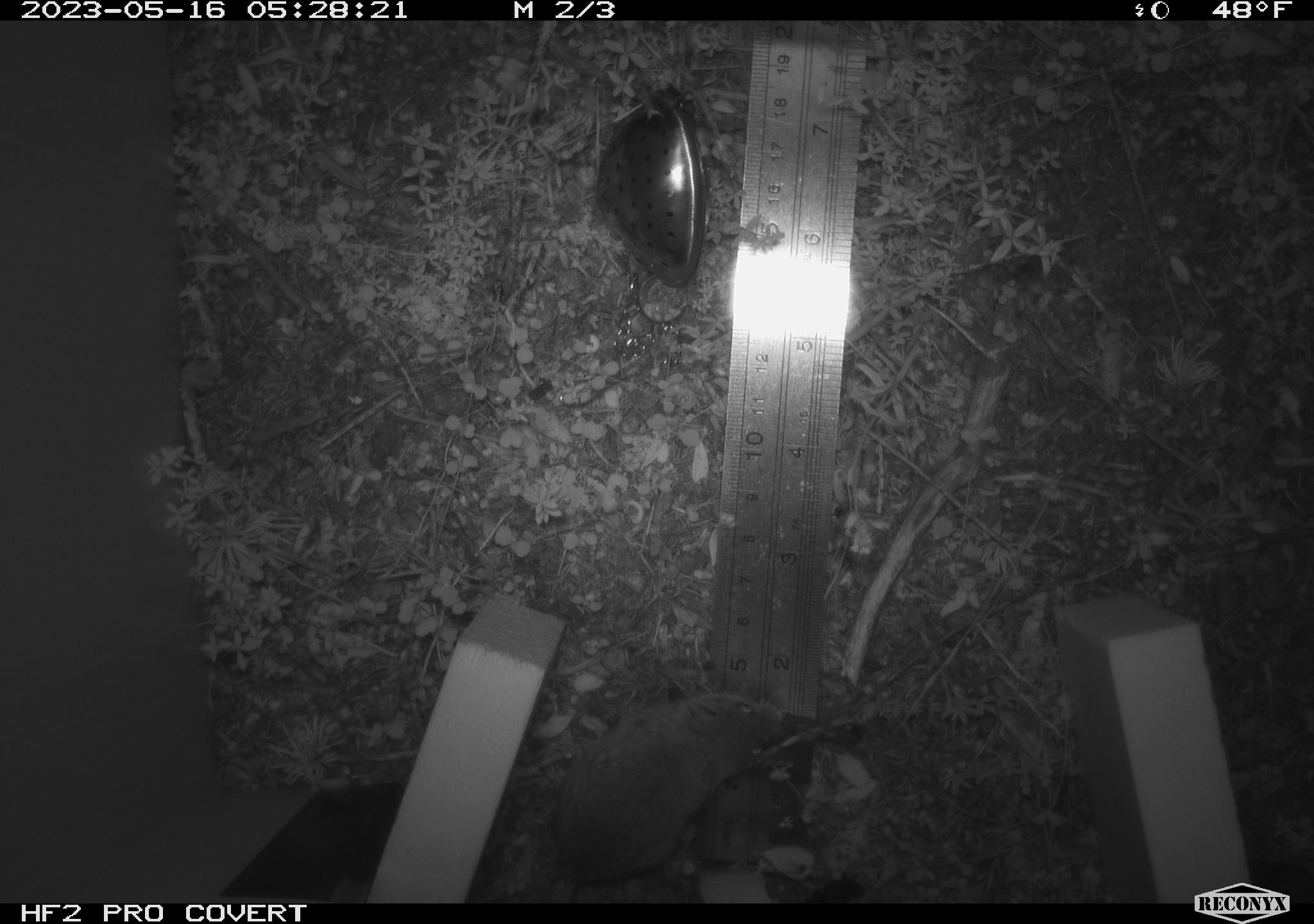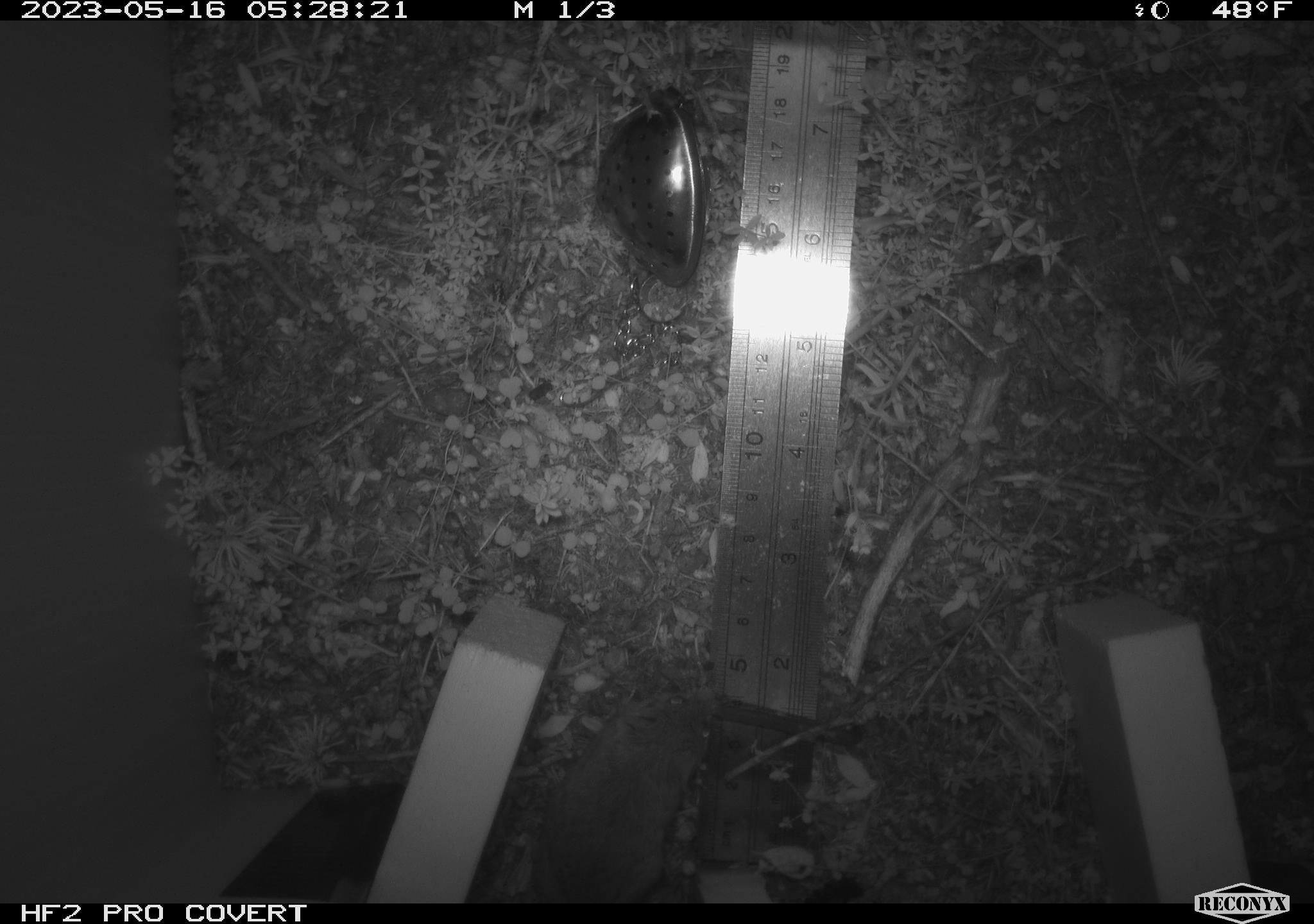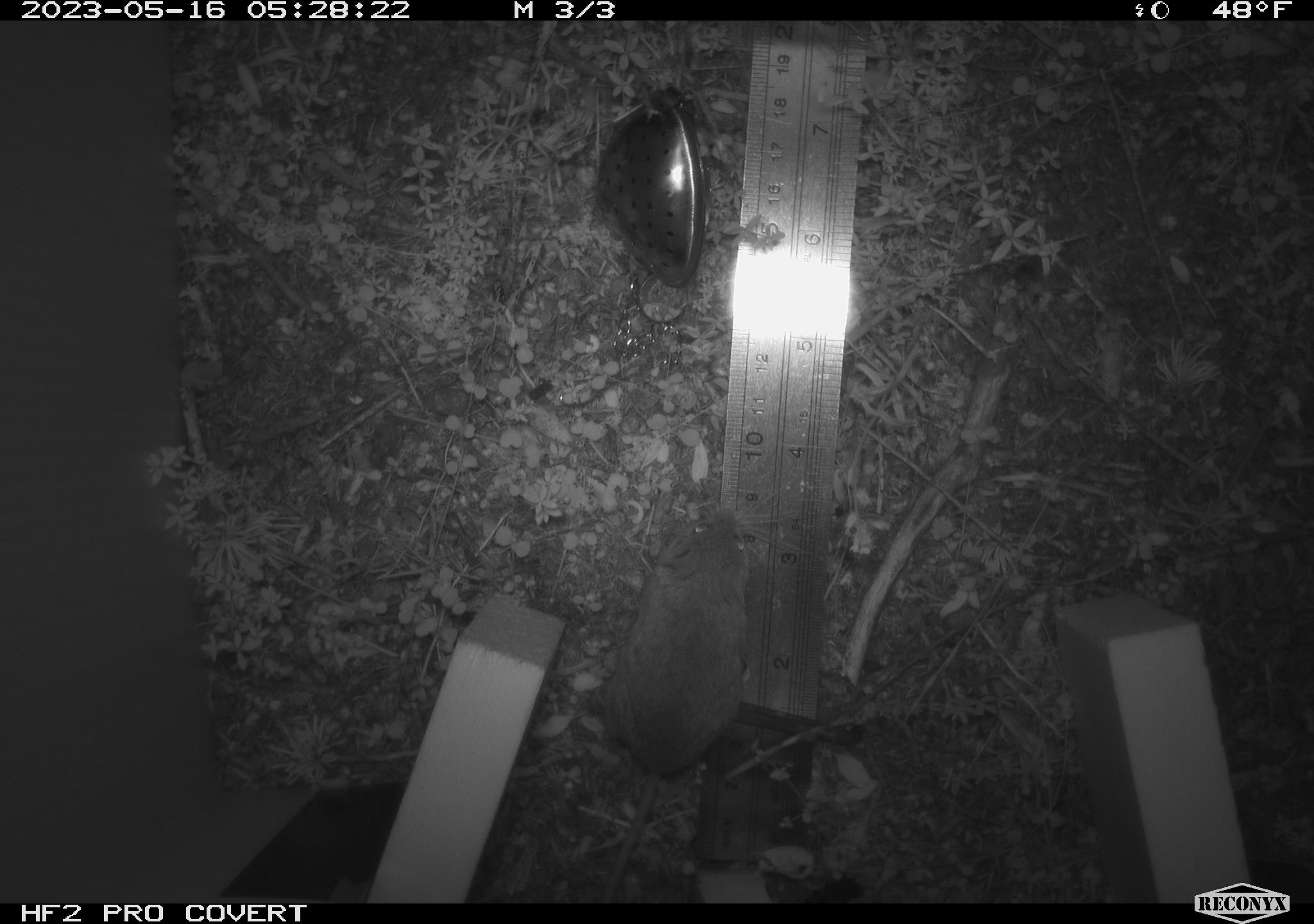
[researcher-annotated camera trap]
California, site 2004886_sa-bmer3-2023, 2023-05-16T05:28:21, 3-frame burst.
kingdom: Animalia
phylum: Chordata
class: Mammalia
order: Rodentia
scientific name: Rodentia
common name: mouse species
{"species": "mouse species (Rodentia)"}